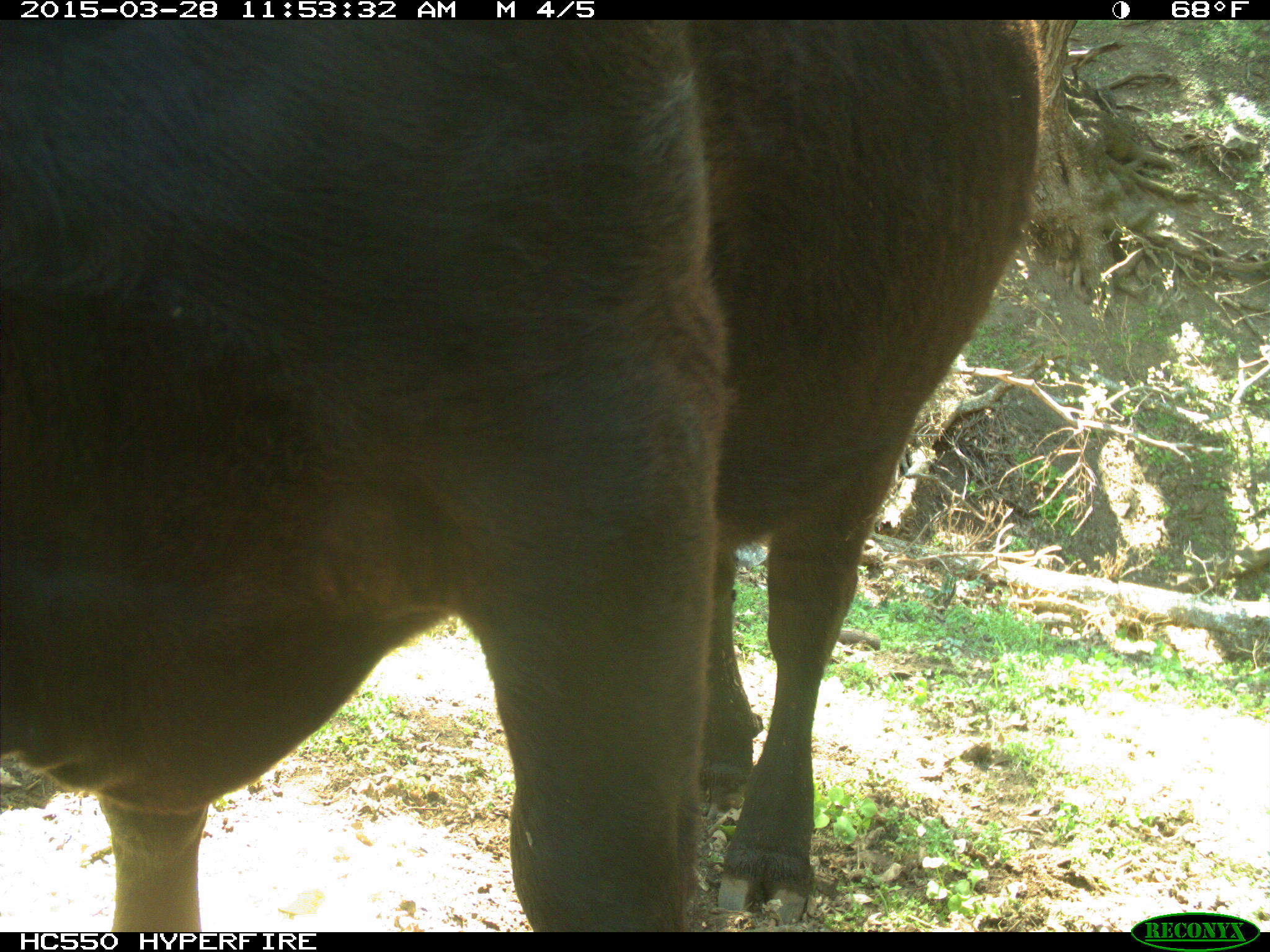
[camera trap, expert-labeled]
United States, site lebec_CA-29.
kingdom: Animalia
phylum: Chordata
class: Mammalia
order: Artiodactyla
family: Bovidae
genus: Bos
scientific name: Bos taurus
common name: domestic cow